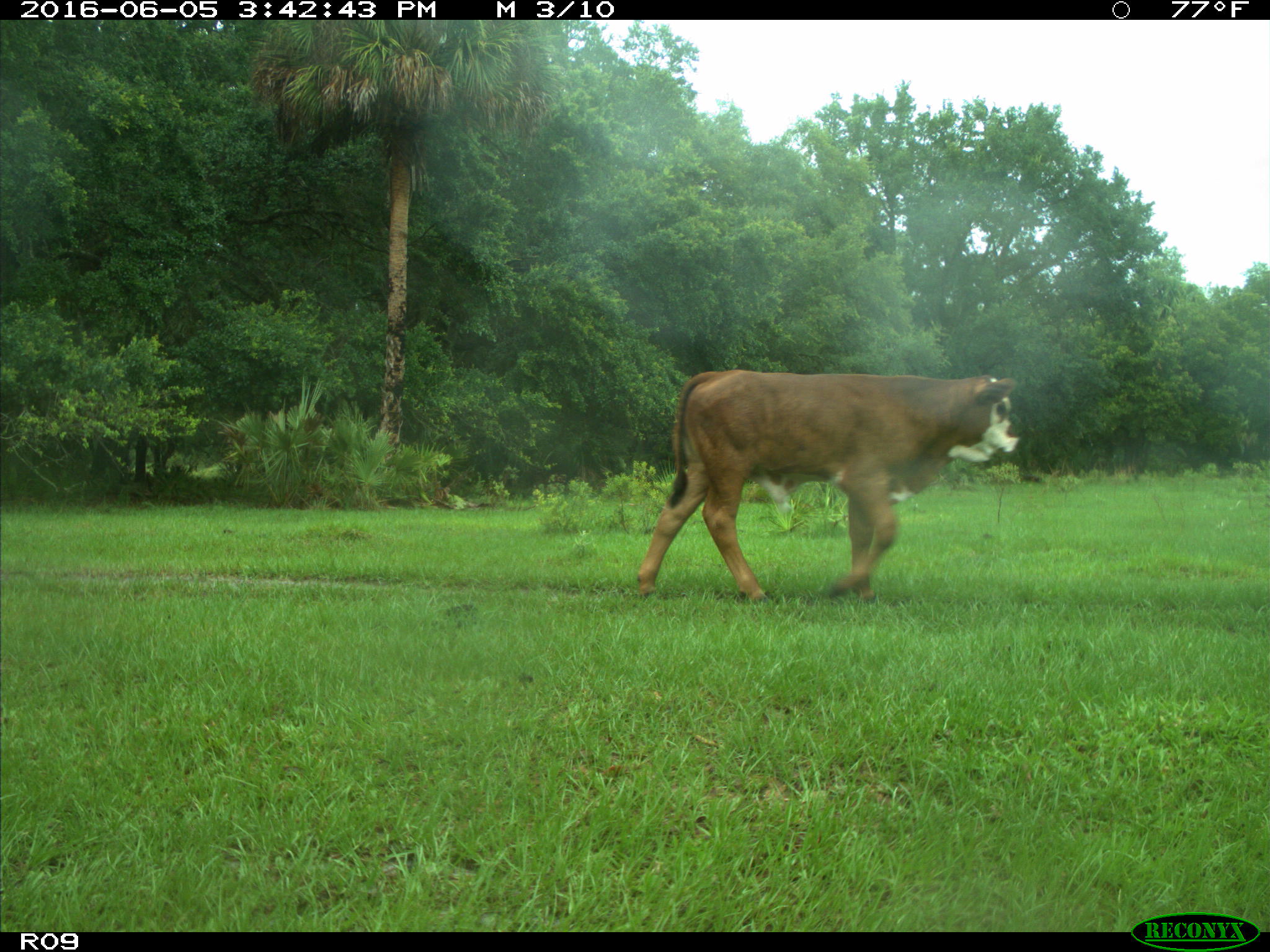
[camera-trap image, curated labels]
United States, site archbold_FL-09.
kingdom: Animalia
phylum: Chordata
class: Mammalia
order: Artiodactyla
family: Bovidae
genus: Bos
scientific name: Bos taurus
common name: domestic cow